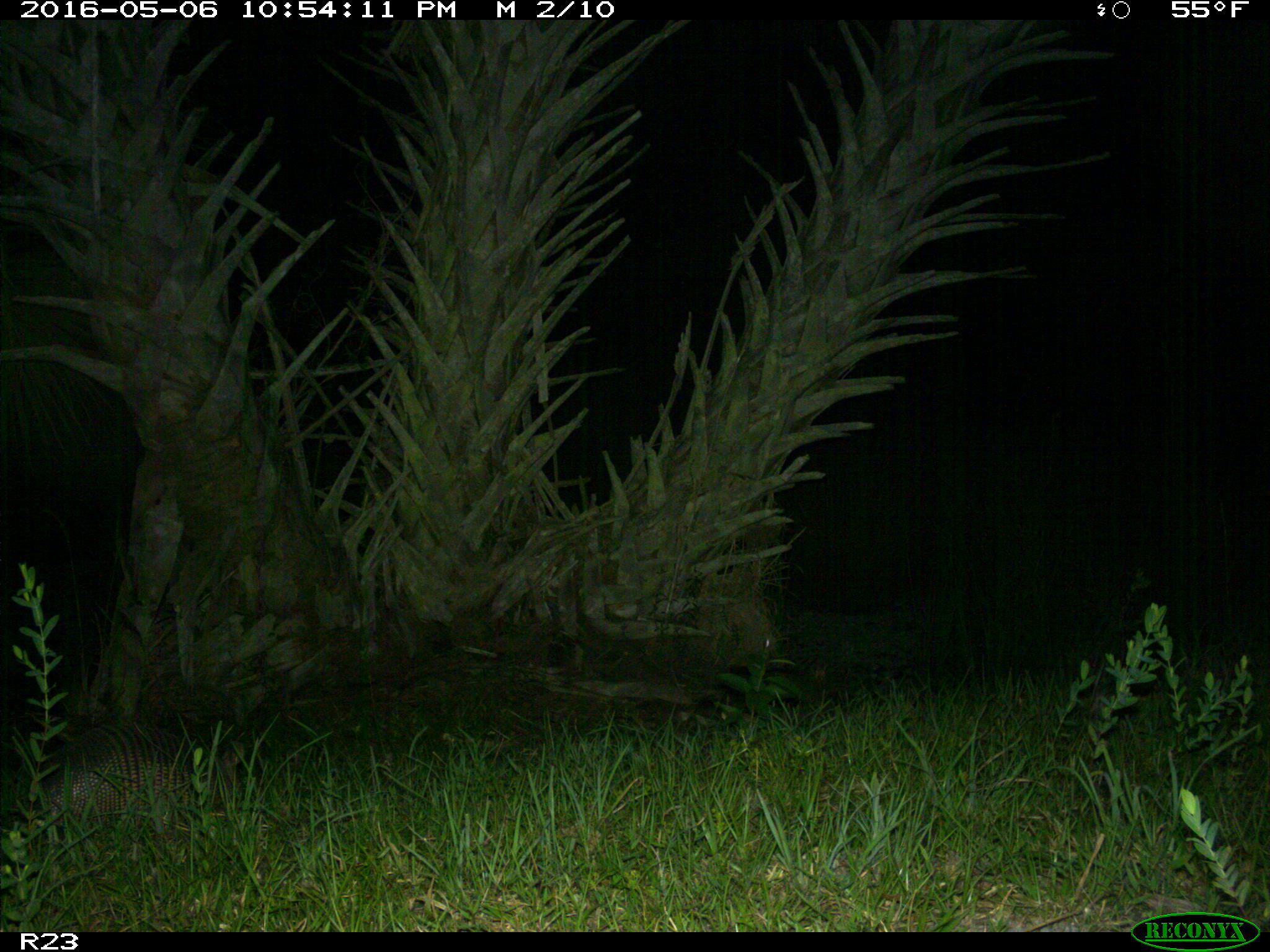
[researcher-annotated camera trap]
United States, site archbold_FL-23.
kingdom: Animalia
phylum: Chordata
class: Mammalia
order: Cingulata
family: Dasypodidae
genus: Dasypus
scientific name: Dasypus novemcinctus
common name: nine-banded armadillo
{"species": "Dasypus novemcinctus (nine-banded armadillo)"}